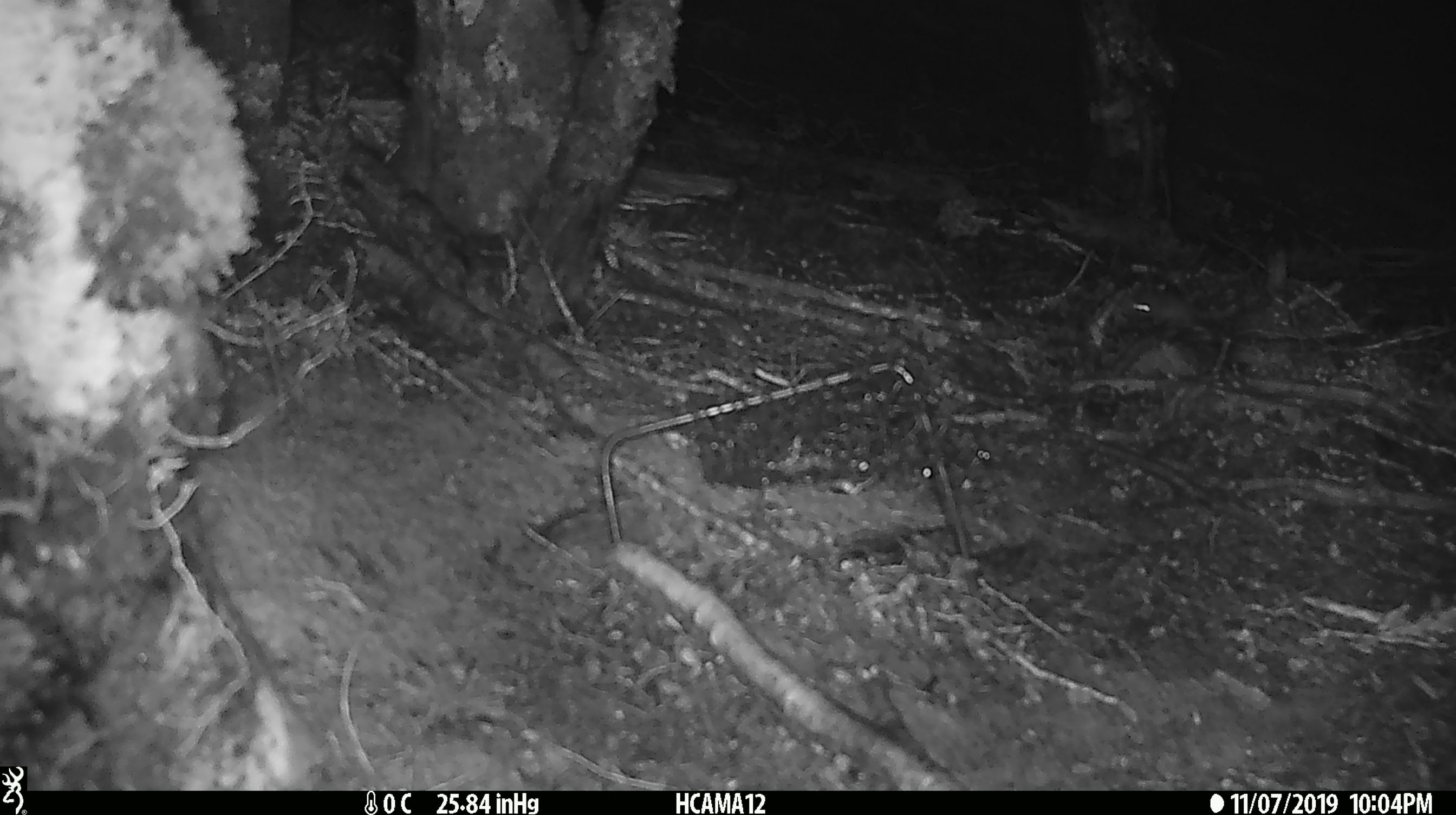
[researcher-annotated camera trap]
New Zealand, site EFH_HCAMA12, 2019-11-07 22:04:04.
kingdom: Animalia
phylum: Chordata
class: Mammalia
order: Rodentia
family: Muridae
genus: Mus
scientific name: Mus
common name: mouse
Mouse (Mus).